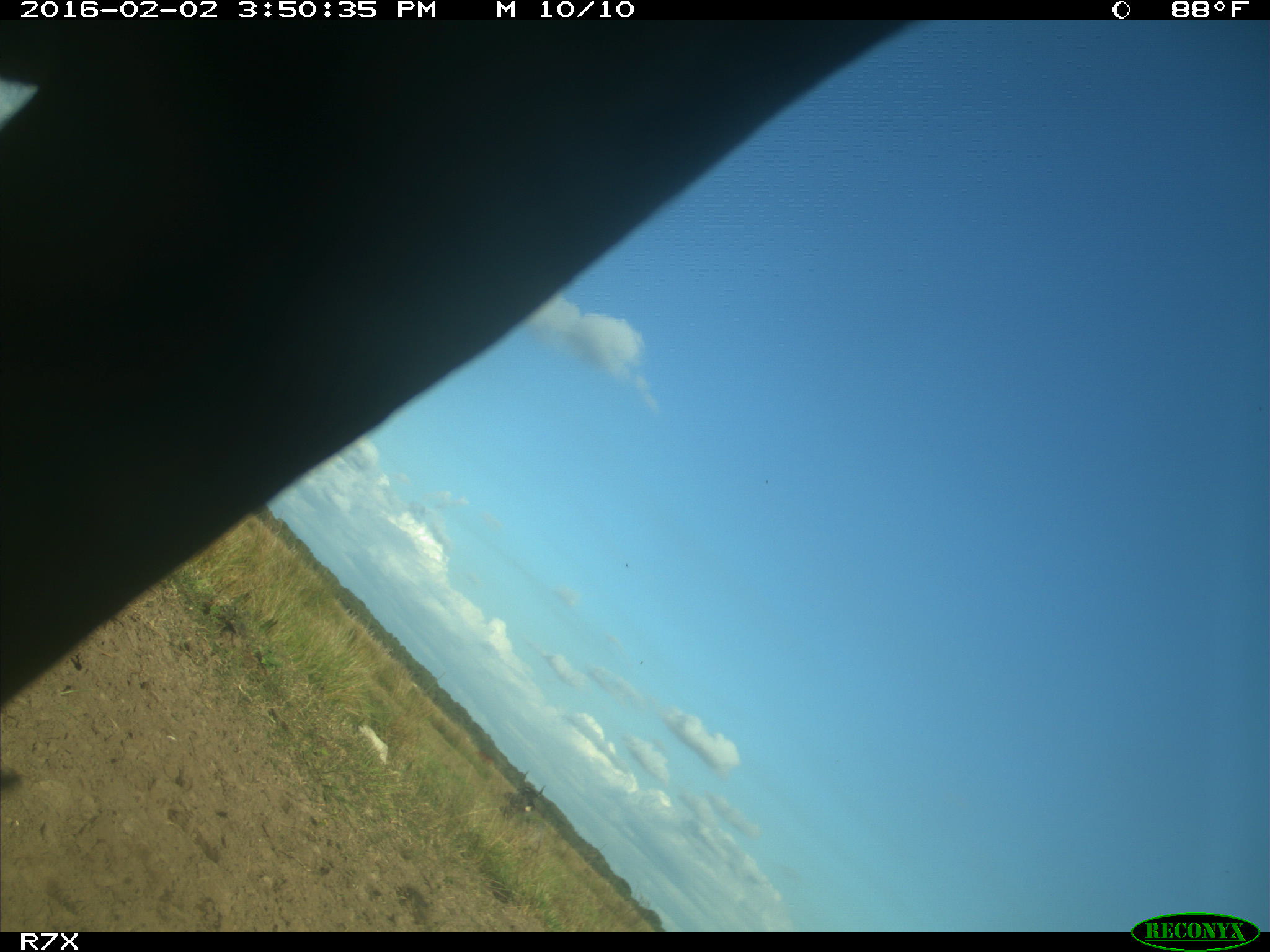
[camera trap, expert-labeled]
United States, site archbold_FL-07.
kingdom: Animalia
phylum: Chordata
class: Mammalia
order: Artiodactyla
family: Bovidae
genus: Bos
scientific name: Bos taurus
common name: domestic cow